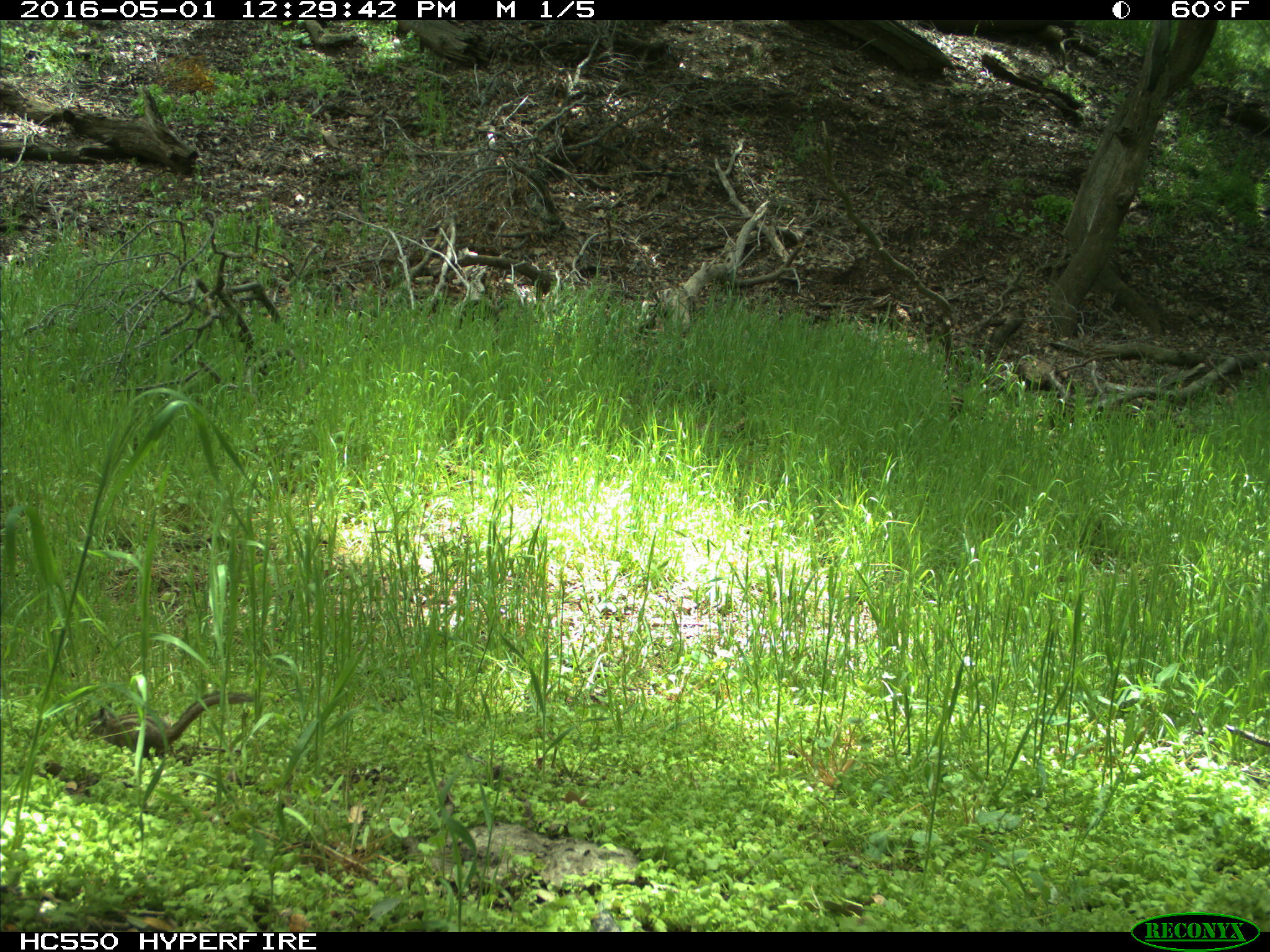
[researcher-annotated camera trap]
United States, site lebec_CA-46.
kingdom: Animalia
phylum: Chordata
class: Mammalia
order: Rodentia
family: Sciuridae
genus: Tamias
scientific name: Tamias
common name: chipmunk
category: unidentified chipmunk